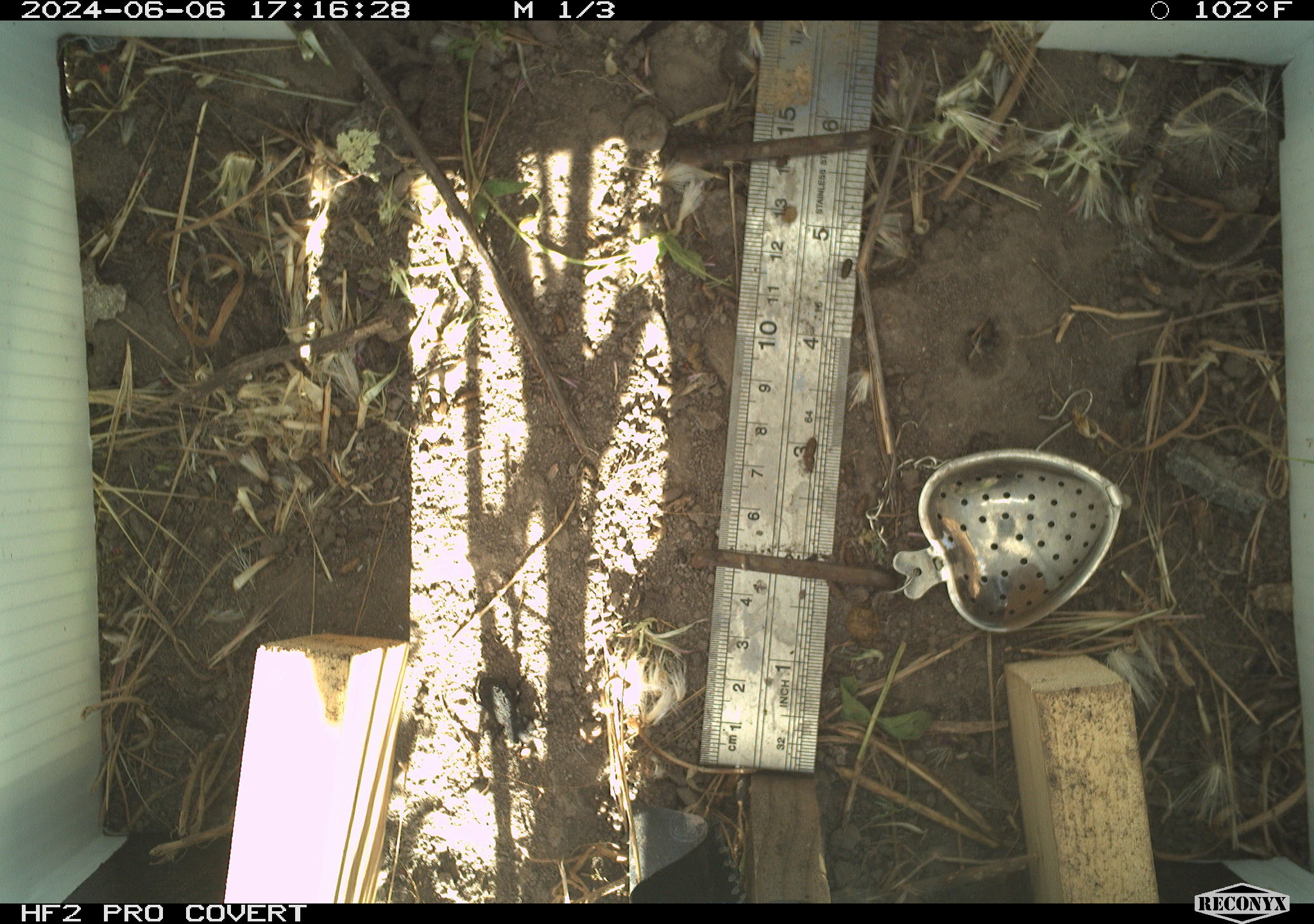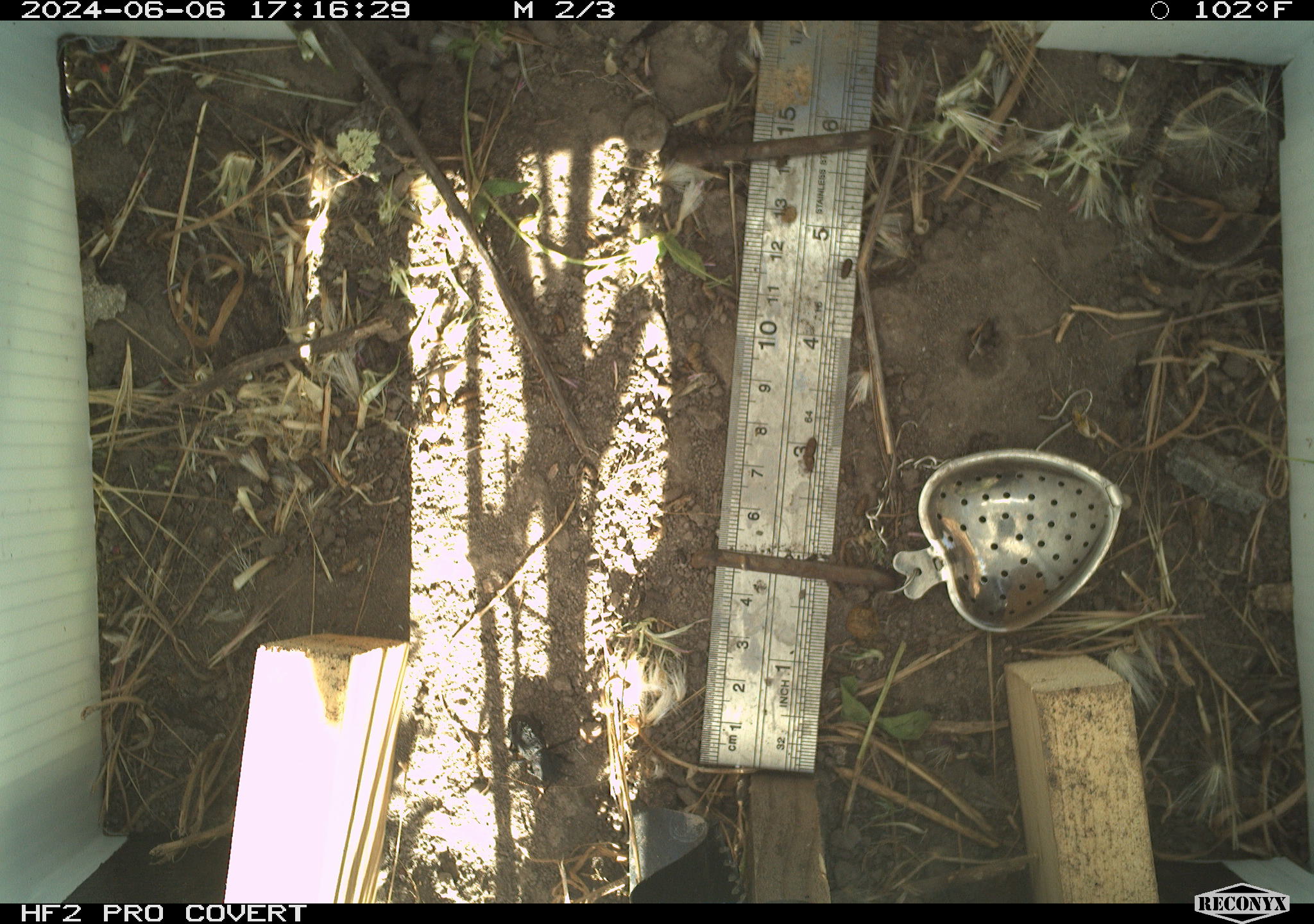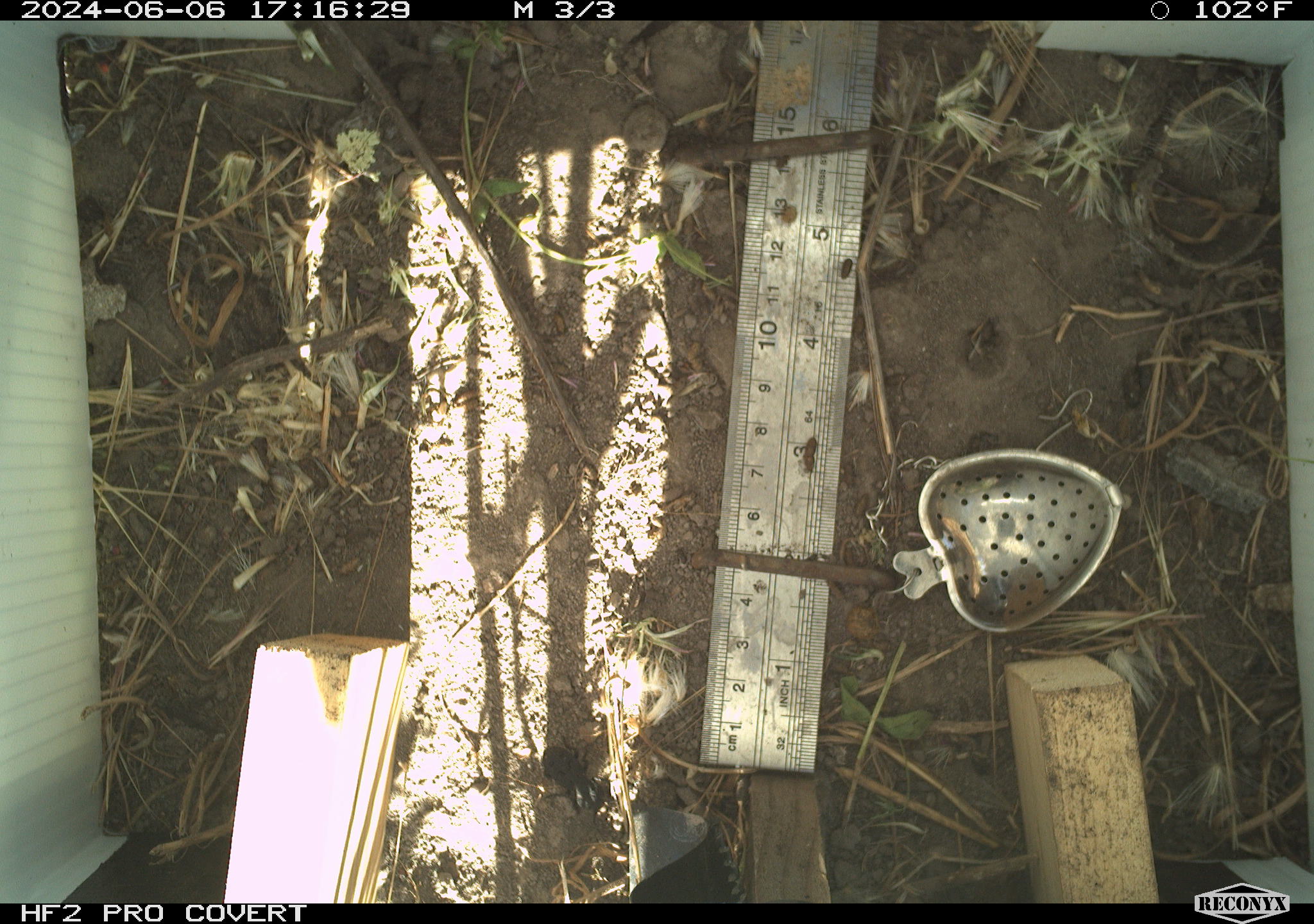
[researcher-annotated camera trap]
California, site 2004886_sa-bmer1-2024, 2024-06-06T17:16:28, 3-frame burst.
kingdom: Animalia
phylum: Arthropoda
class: Insecta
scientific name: Insecta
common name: insect